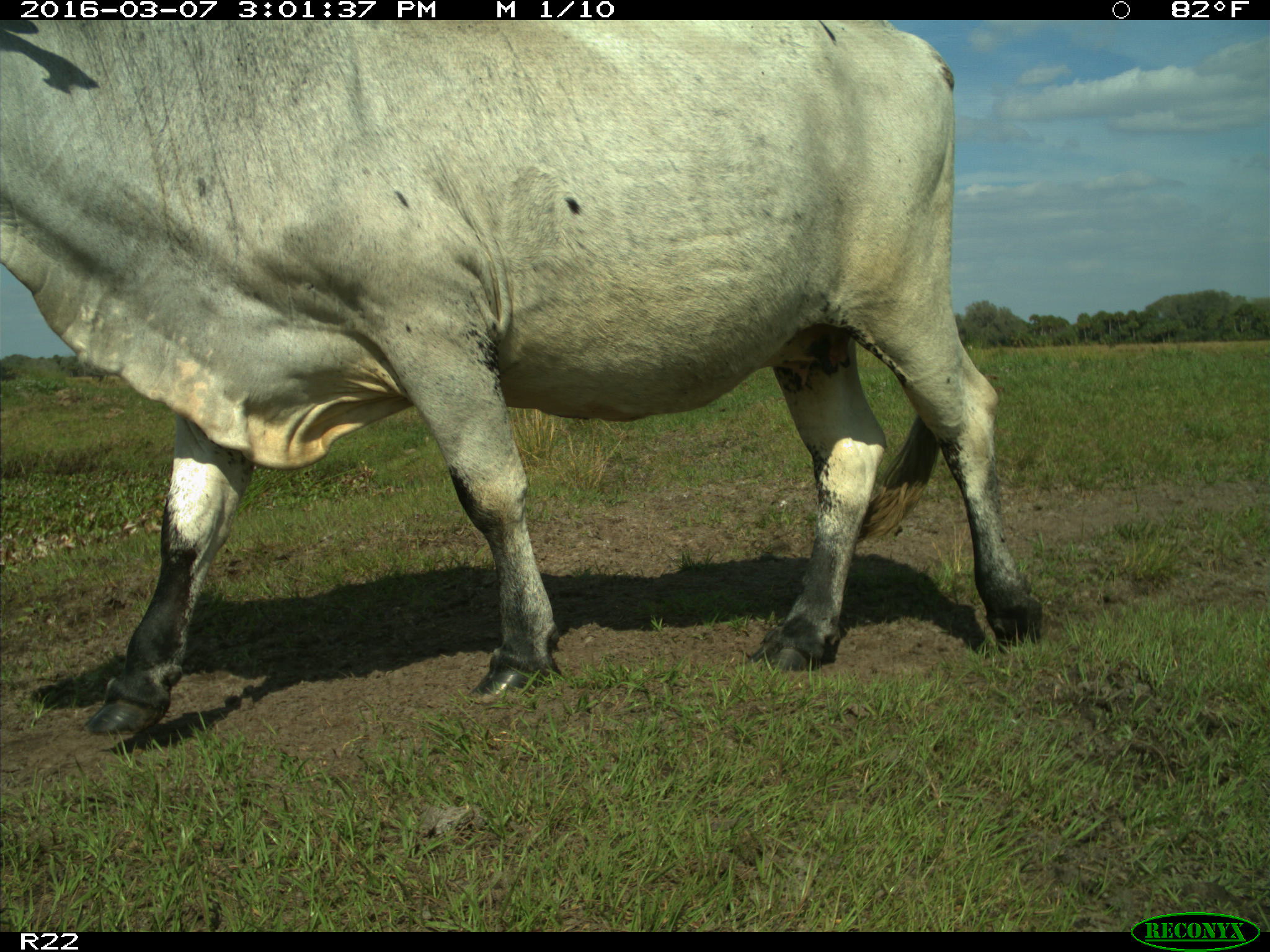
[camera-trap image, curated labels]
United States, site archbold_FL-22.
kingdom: Animalia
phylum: Chordata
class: Mammalia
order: Artiodactyla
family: Bovidae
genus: Bos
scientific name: Bos taurus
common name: domestic cow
Bos taurus (domestic cow).